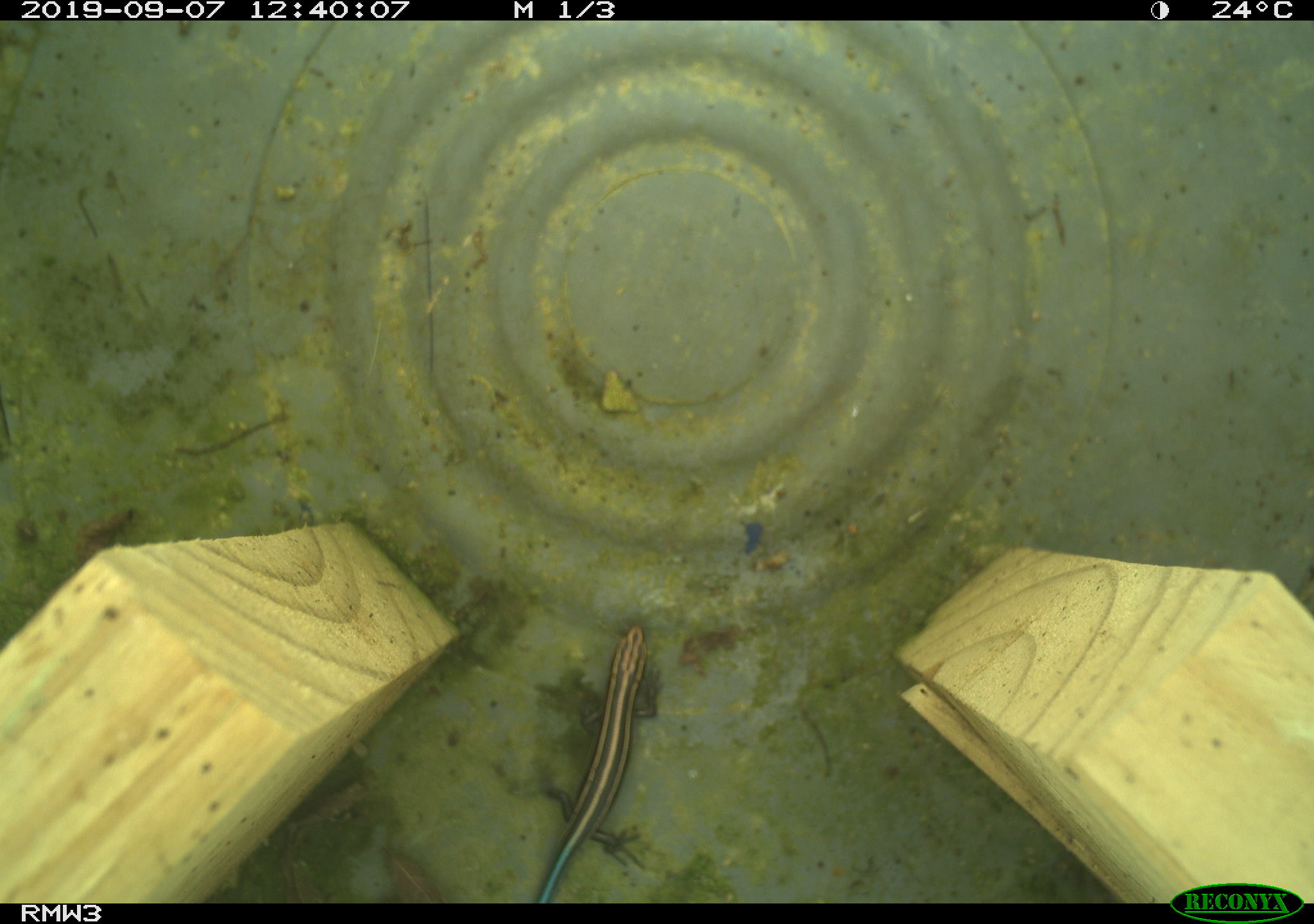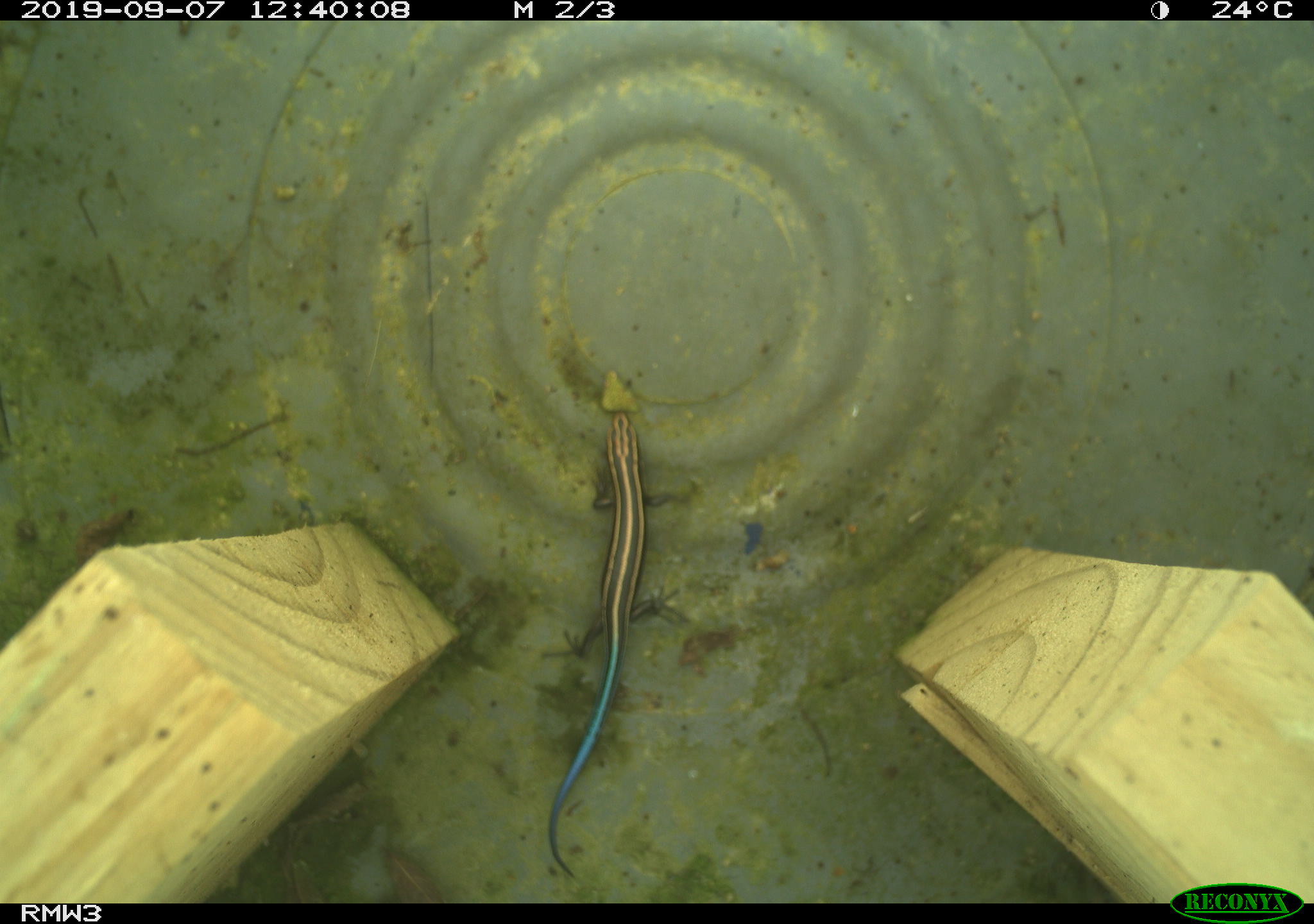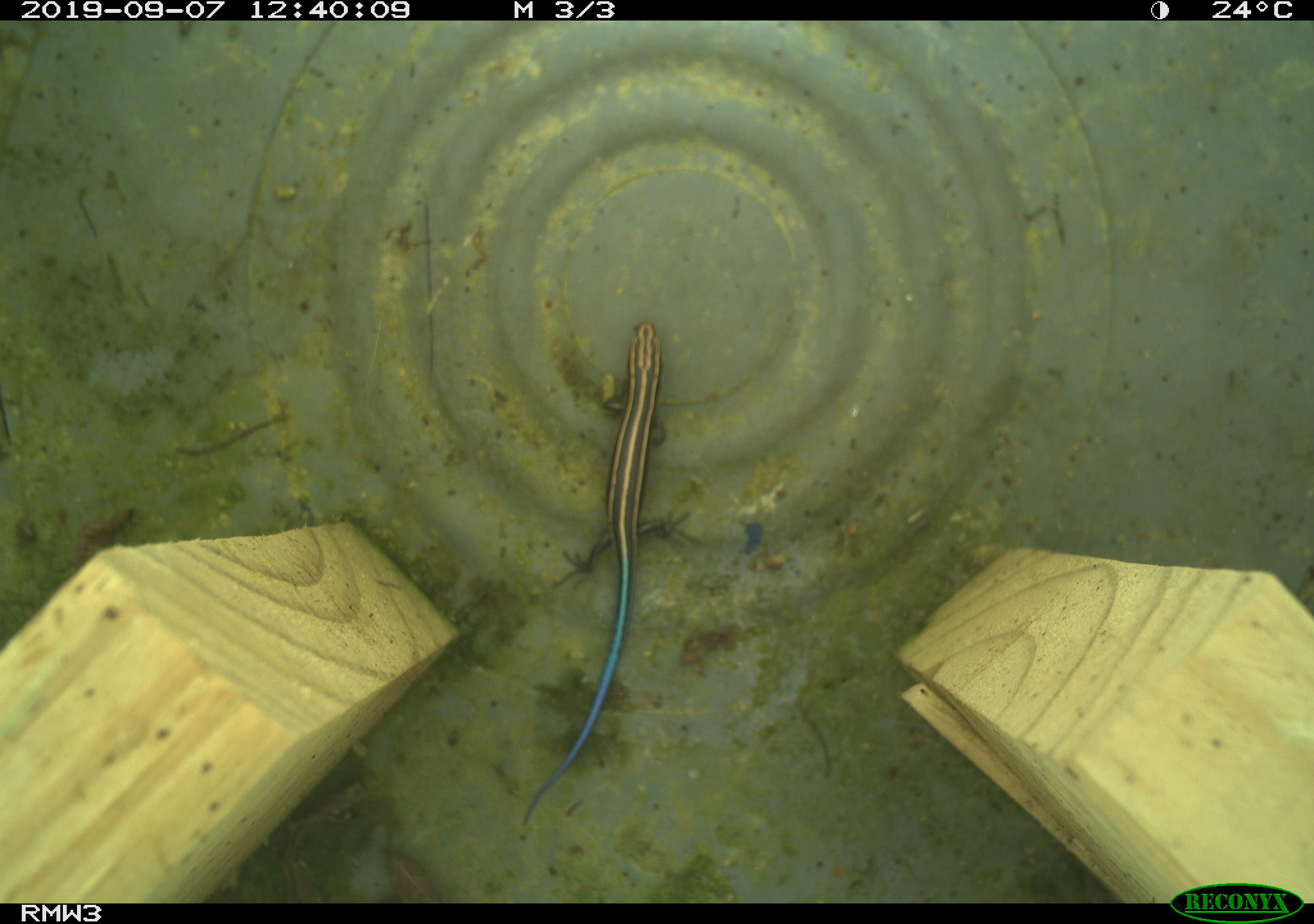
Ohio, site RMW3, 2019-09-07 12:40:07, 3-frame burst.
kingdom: Animalia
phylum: Chordata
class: Reptilia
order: Squamata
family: Scincidae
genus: Plestiodon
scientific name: Plestiodon fasciatus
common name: common five-lined skink